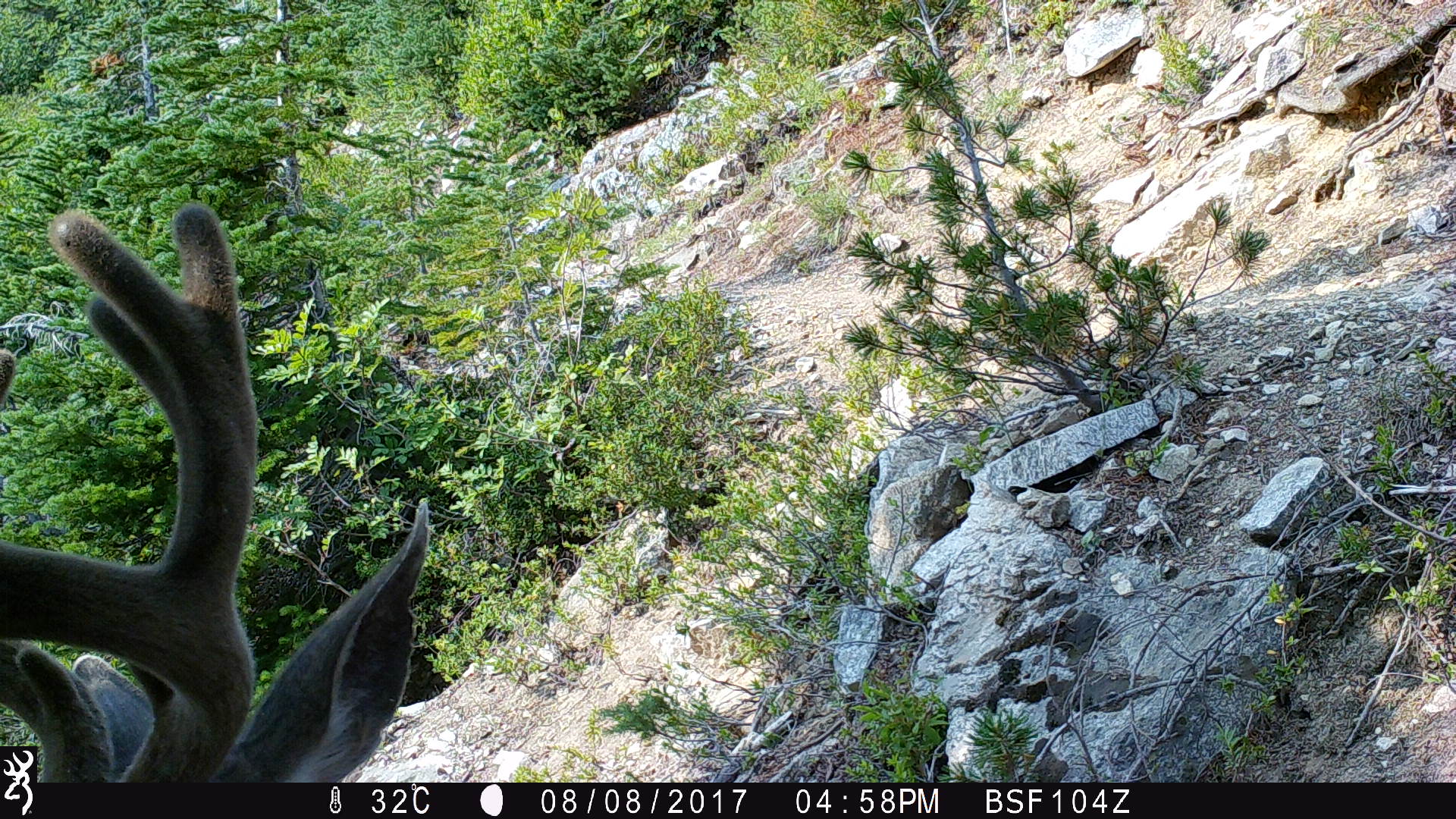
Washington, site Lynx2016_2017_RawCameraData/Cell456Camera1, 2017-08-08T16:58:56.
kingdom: Animalia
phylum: Chordata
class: Mammalia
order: Artiodactyla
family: Cervidae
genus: Odocoileus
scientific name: Odocoileus hemionus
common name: mule deer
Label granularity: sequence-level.